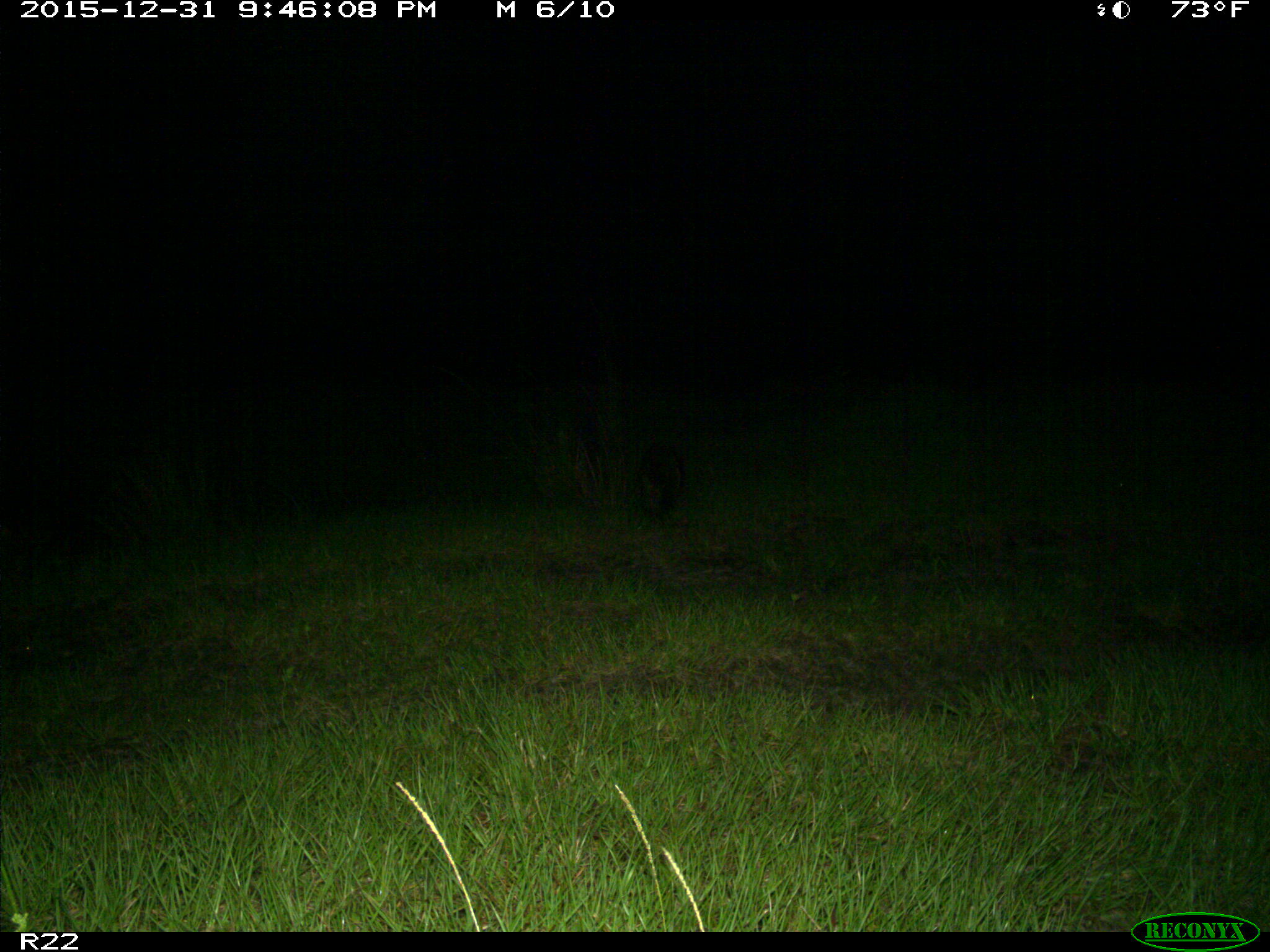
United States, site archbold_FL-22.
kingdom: Animalia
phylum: Chordata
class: Mammalia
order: Carnivora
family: Procyonidae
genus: Procyon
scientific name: Procyon lotor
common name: common raccoon